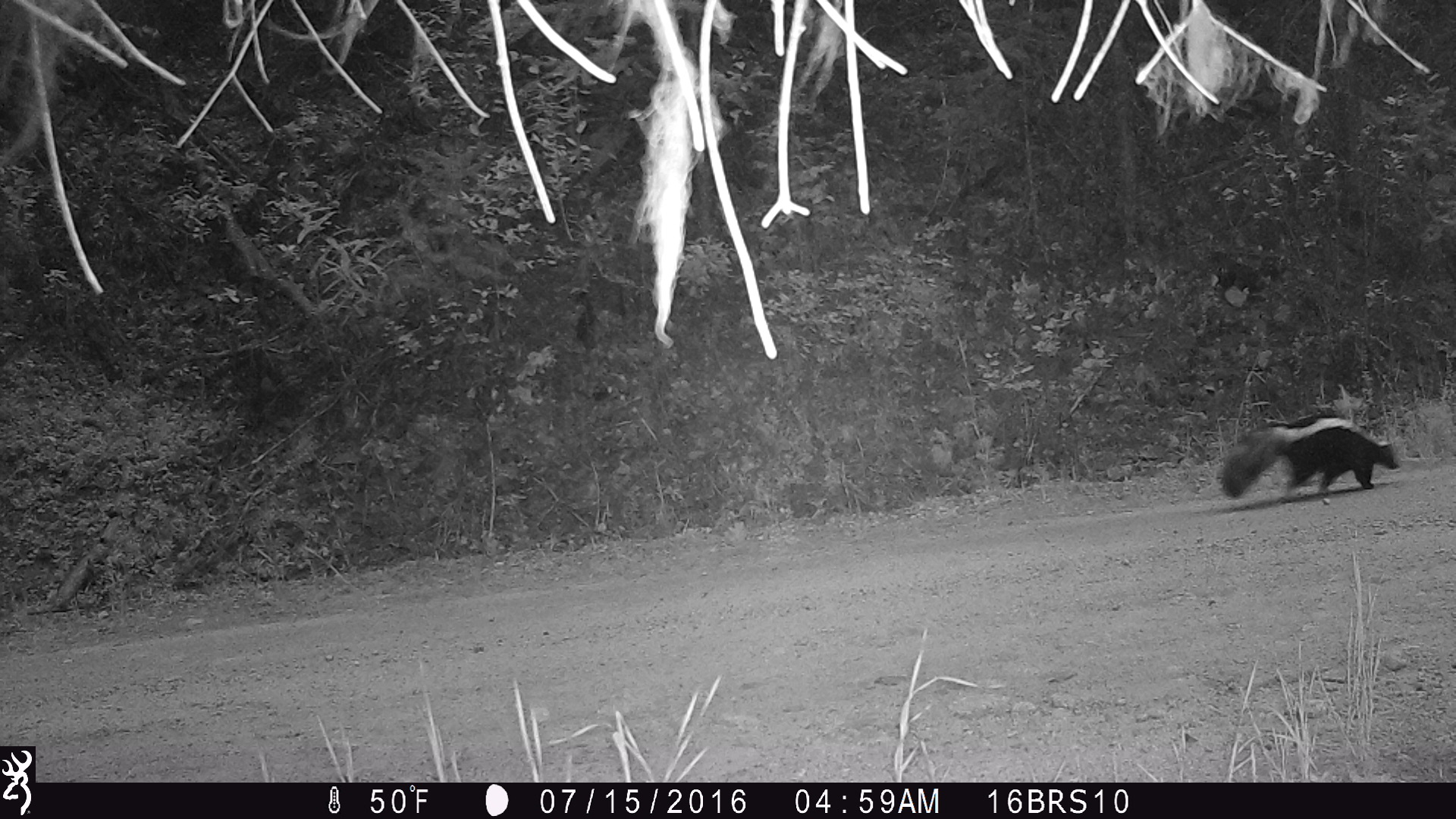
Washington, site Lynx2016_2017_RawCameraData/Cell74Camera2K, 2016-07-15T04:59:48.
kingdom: Animalia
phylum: Chordata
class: Mammalia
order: Carnivora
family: Mephitidae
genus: Mephitis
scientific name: Mephitis mephitis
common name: striped skunk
Mephitis mephitis (striped skunk). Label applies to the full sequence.